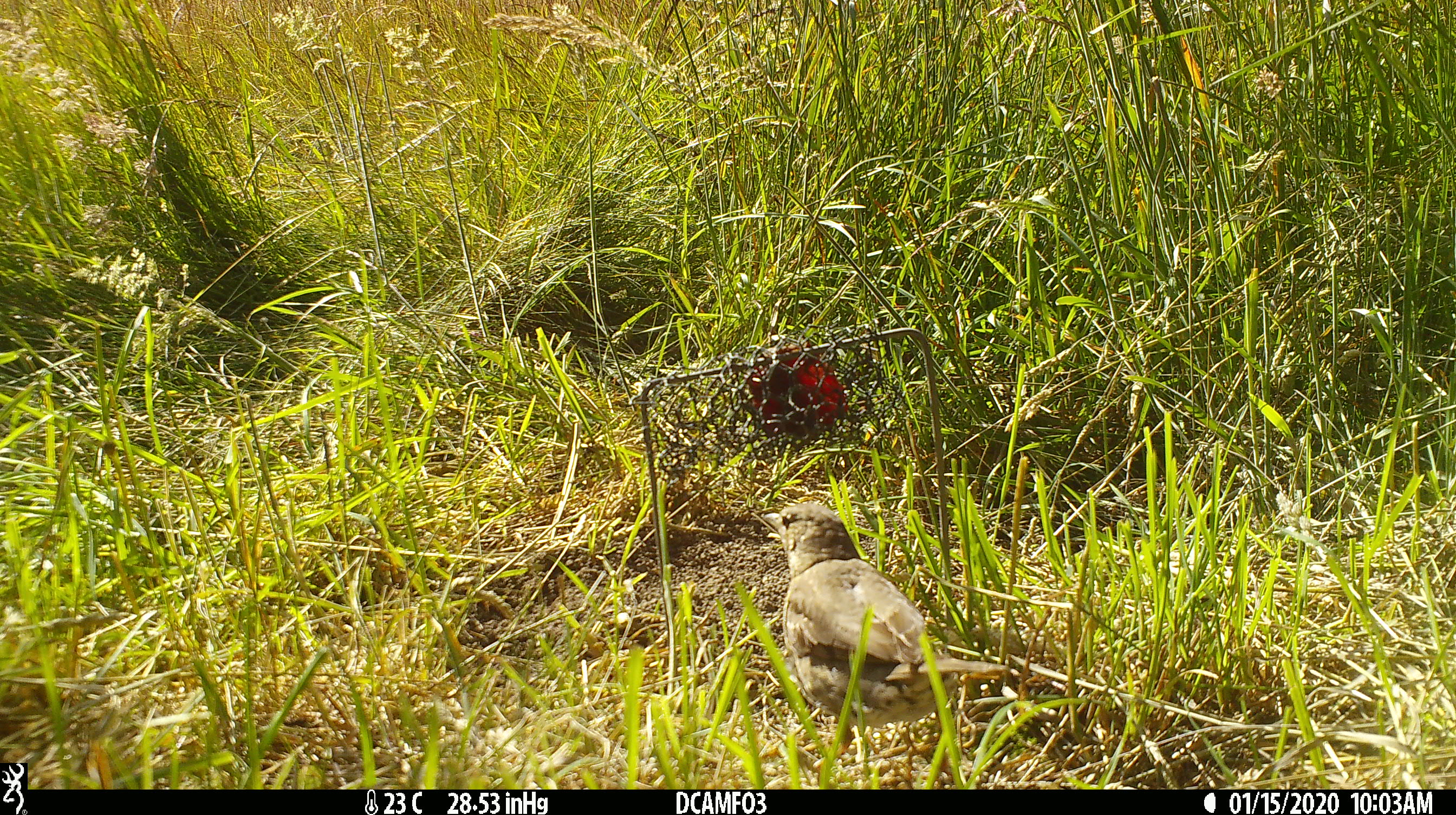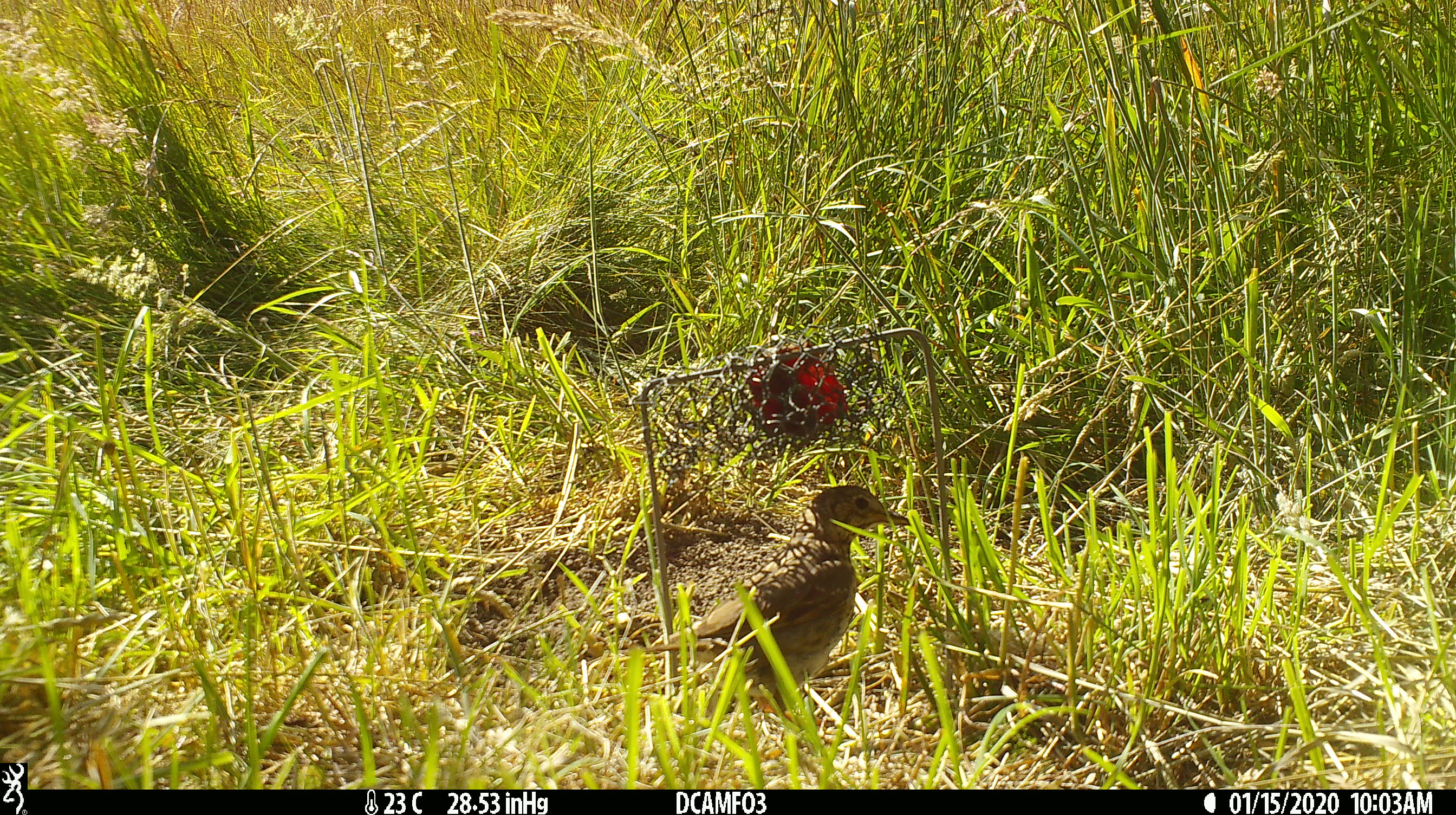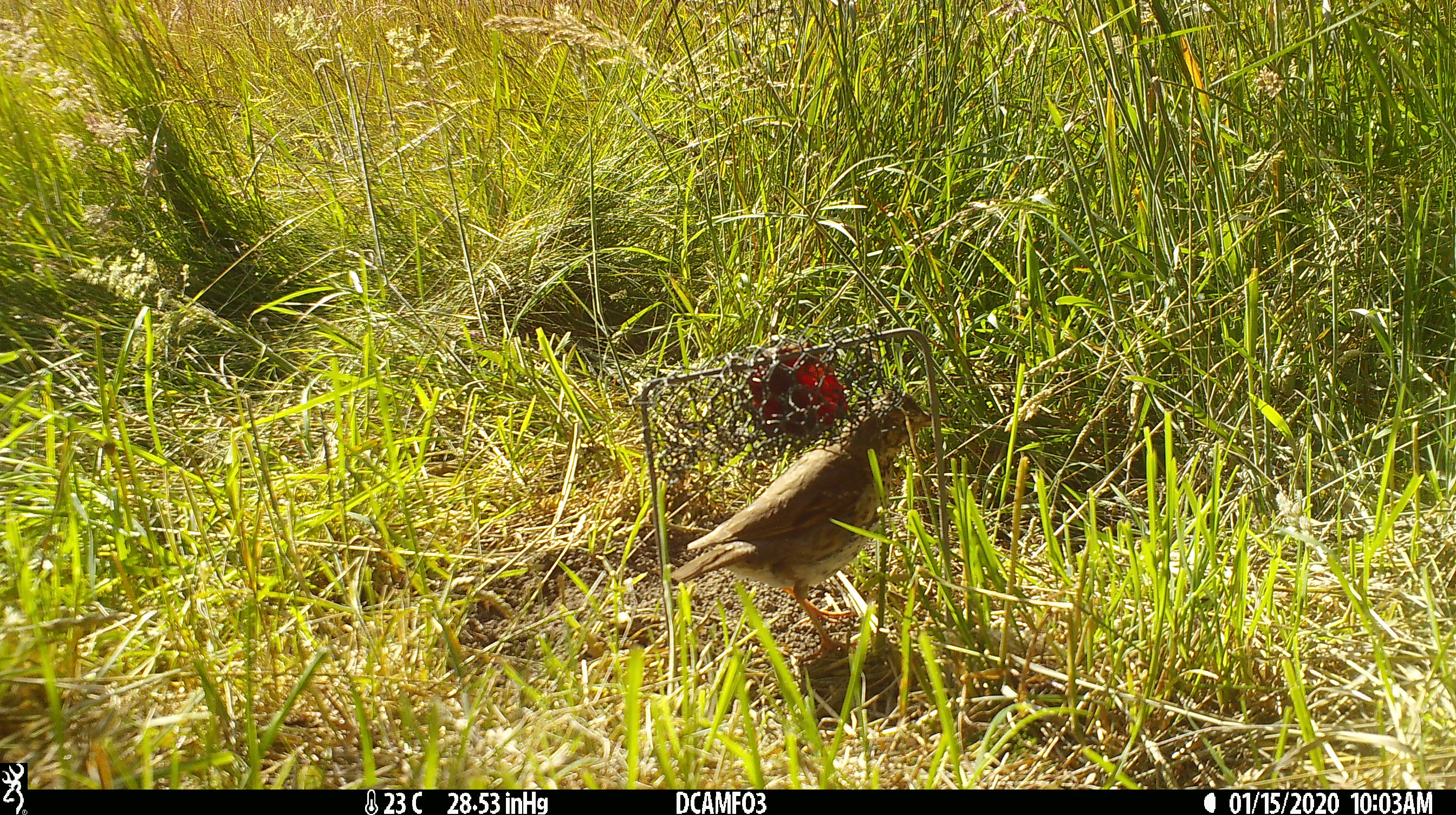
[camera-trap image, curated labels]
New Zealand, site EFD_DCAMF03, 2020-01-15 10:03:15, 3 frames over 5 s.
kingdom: Animalia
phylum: Chordata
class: Aves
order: Passeriformes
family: Turdidae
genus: Turdus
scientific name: Turdus philomelos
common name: song thrush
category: thrush